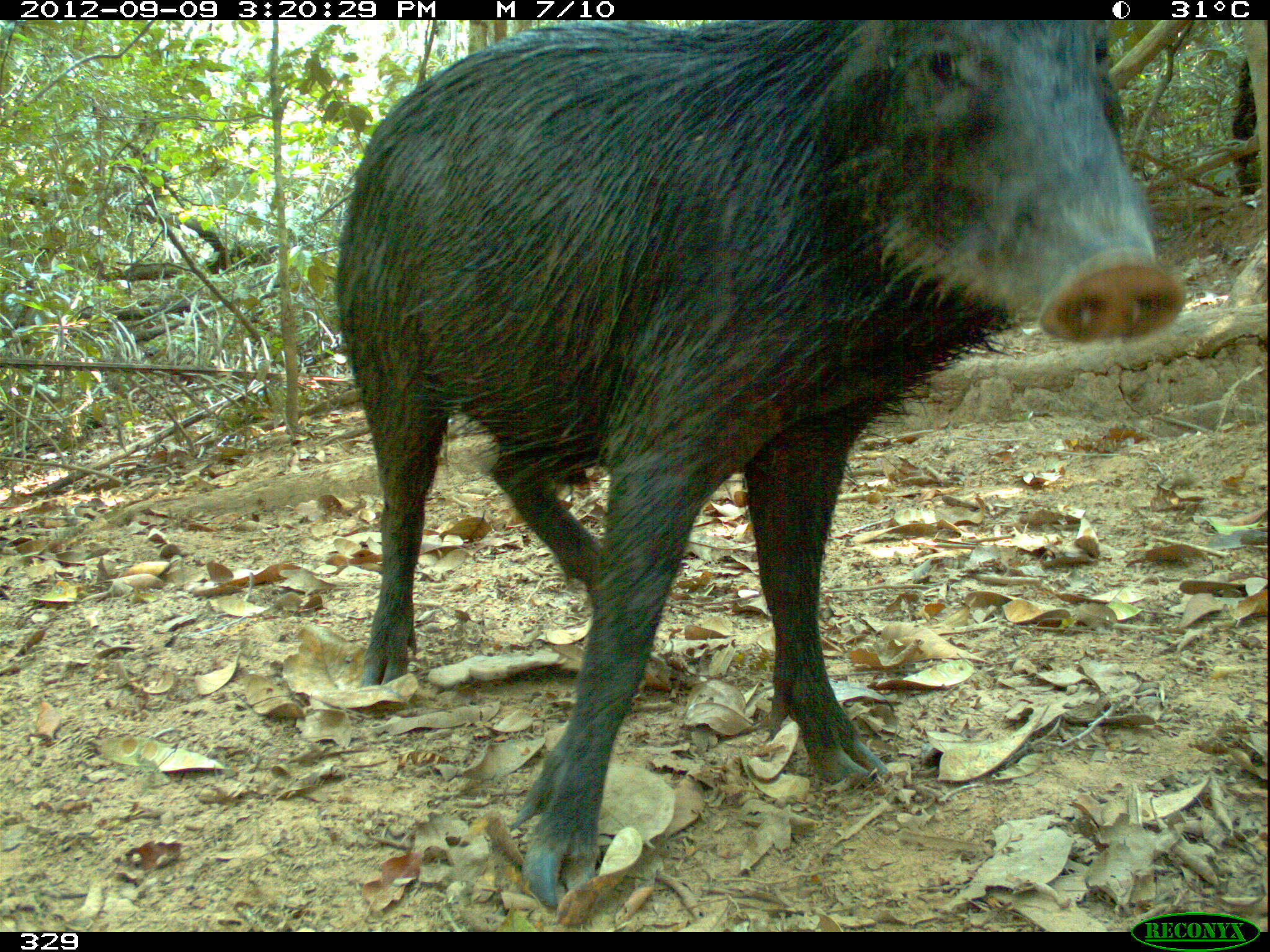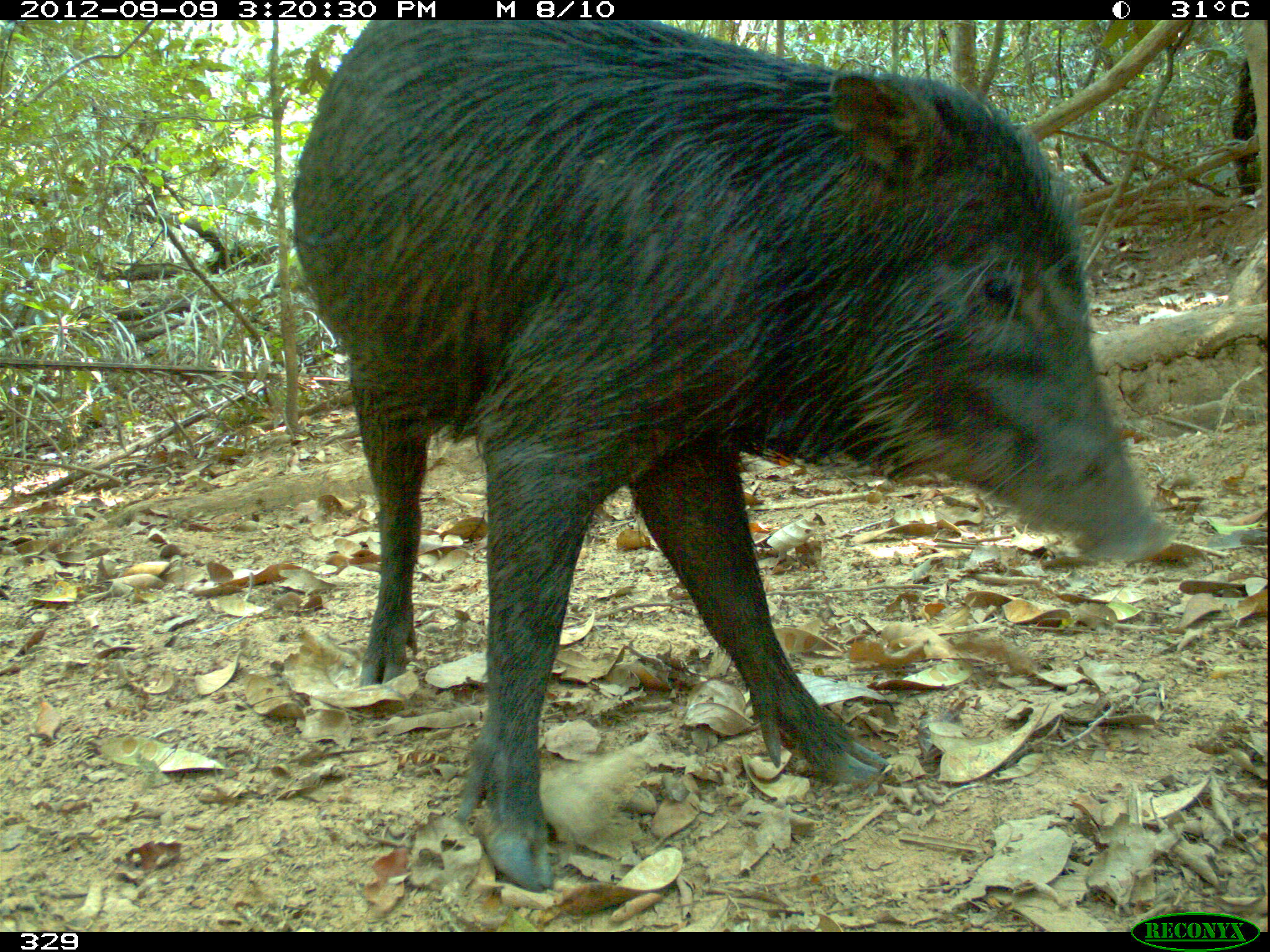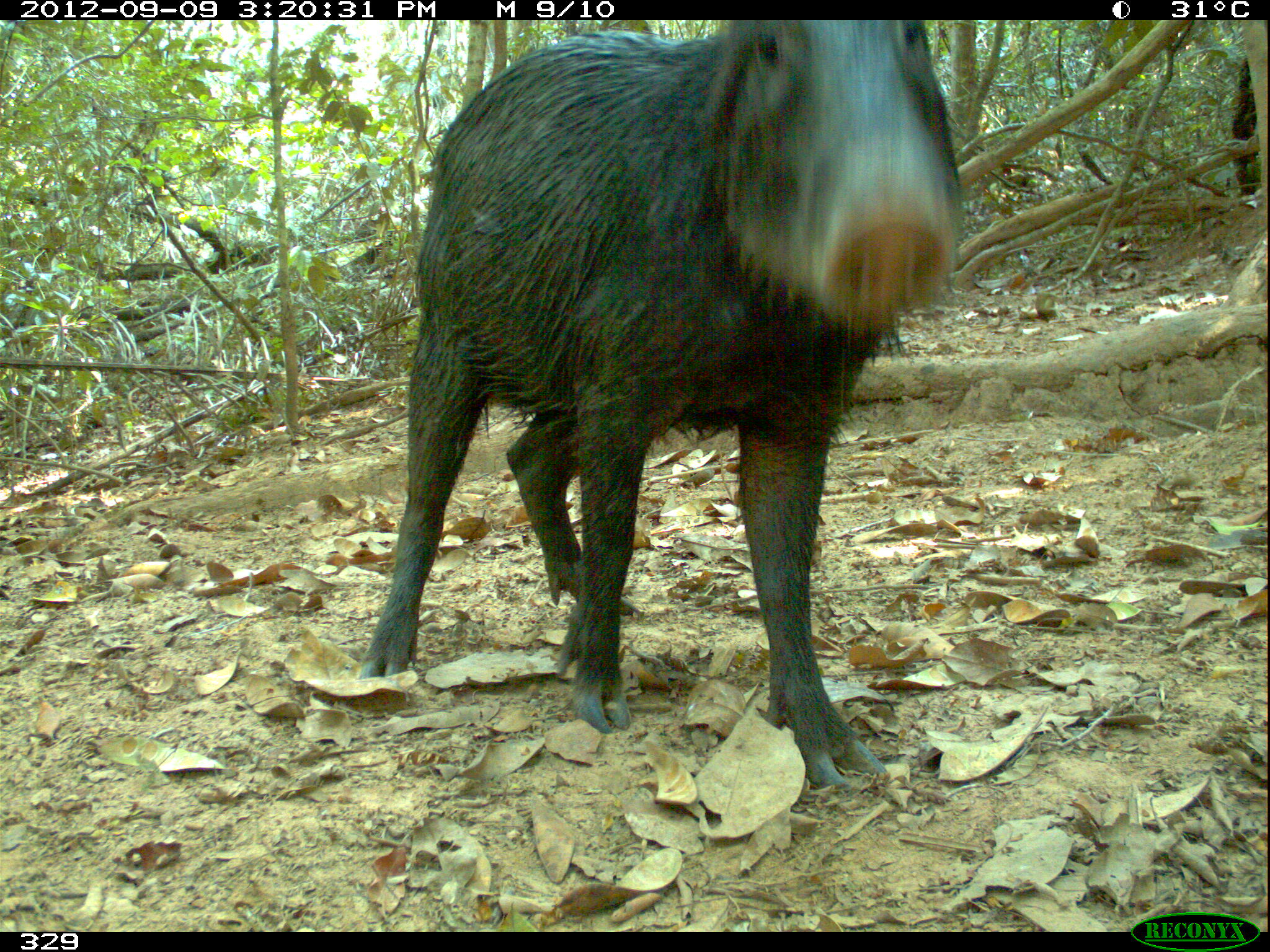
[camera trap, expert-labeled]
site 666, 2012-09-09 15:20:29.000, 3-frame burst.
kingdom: Animalia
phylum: Chordata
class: Mammalia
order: Artiodactyla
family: Tayassuidae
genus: Tayassu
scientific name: Tayassu pecari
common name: white-lipped peccary